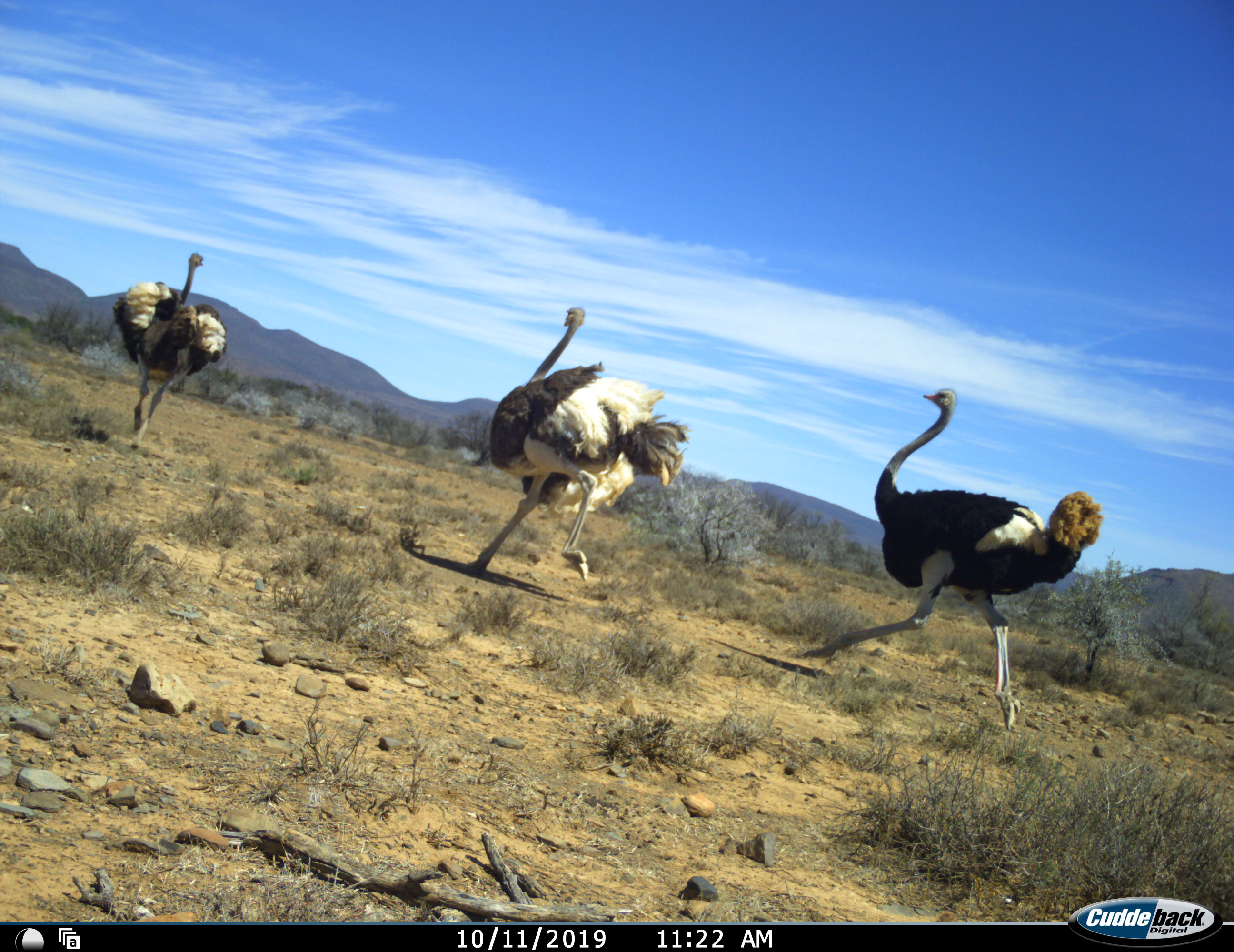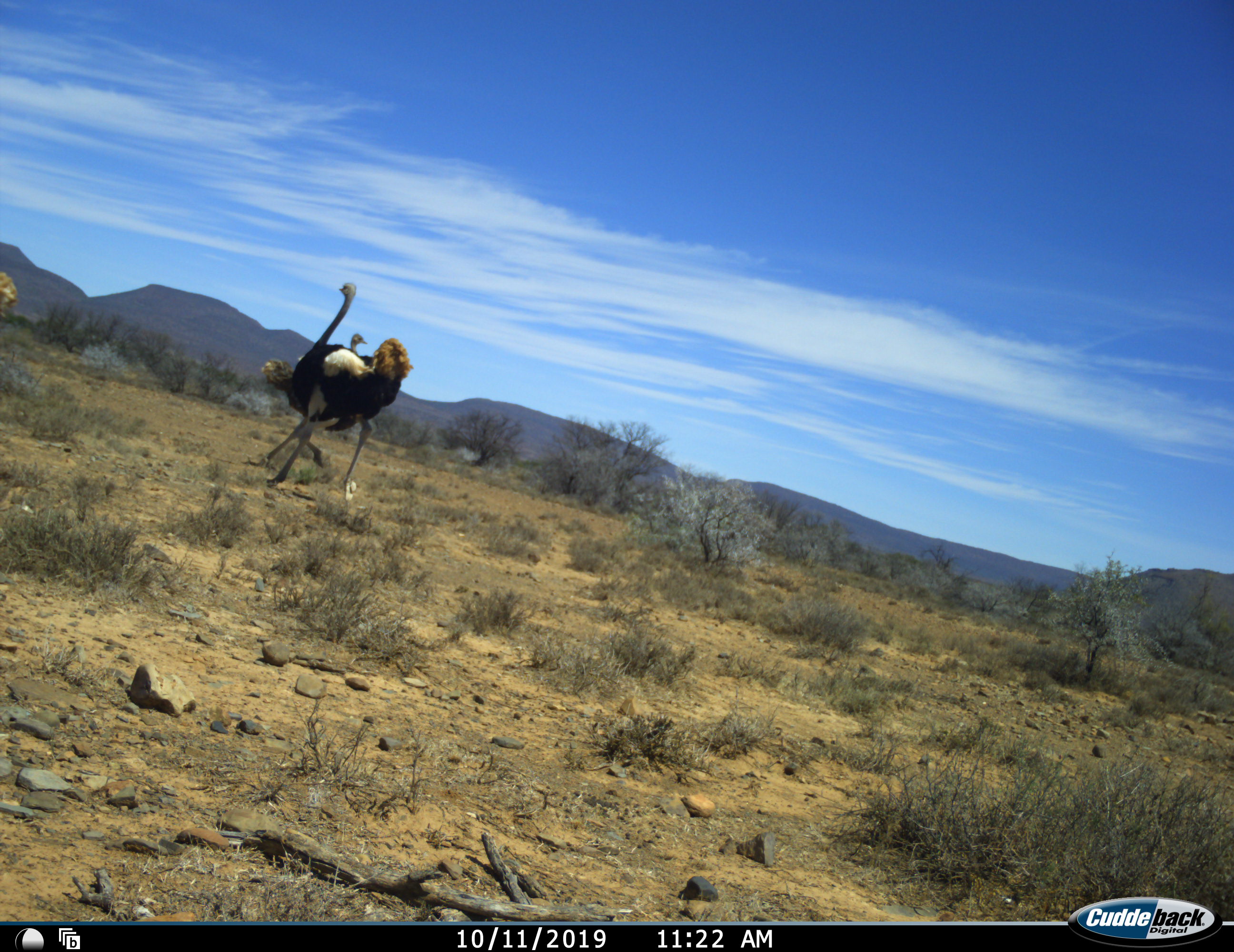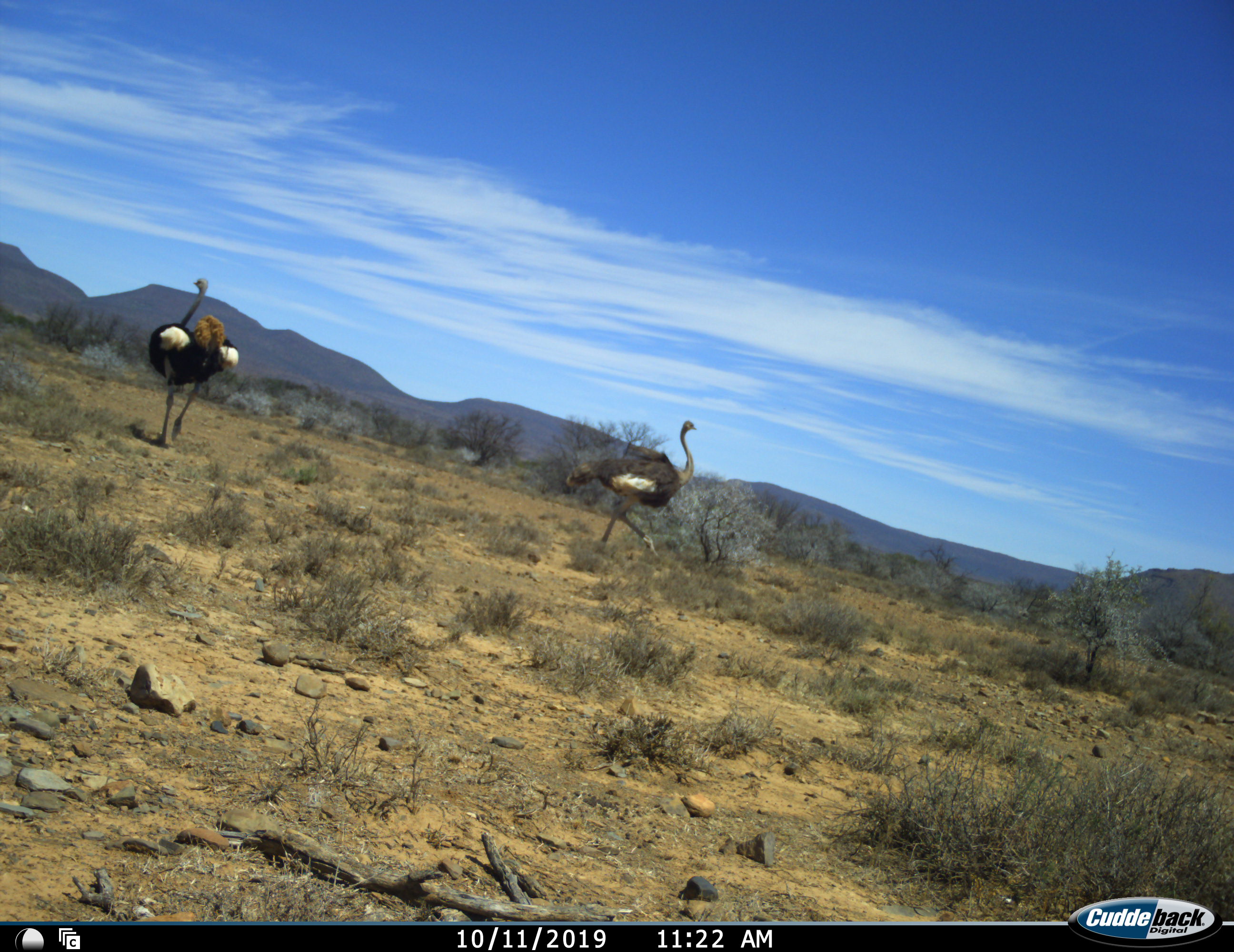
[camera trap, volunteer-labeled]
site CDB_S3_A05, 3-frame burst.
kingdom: Animalia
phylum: Chordata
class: Aves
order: Struthioniformes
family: Struthionidae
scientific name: Struthionidae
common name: ostrich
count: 3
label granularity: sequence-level